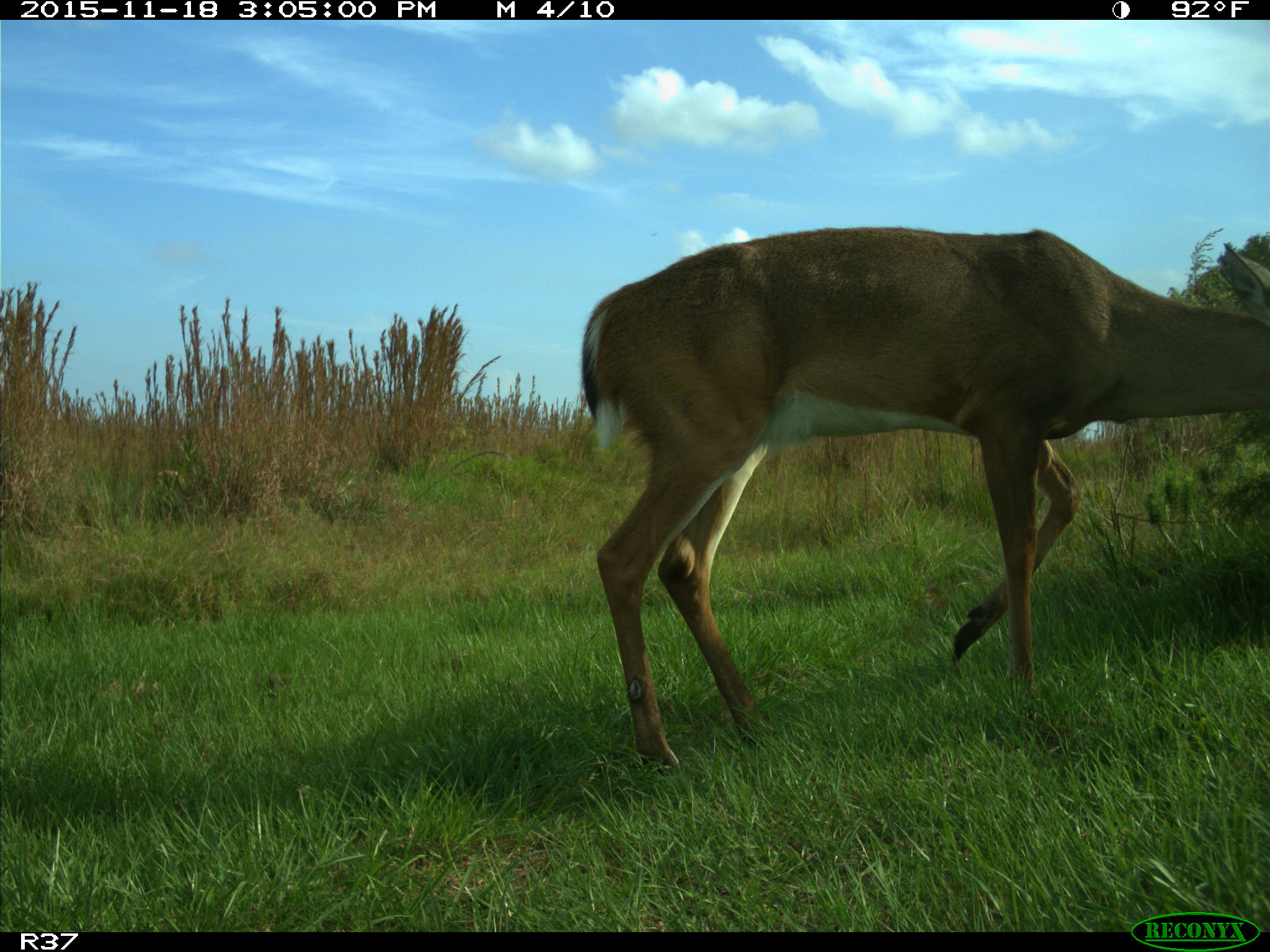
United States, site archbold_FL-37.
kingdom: Animalia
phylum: Chordata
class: Mammalia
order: Artiodactyla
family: Cervidae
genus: Odocoileus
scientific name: Odocoileus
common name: deer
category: unidentified deer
Unidentified deer (deer) (Odocoileus).